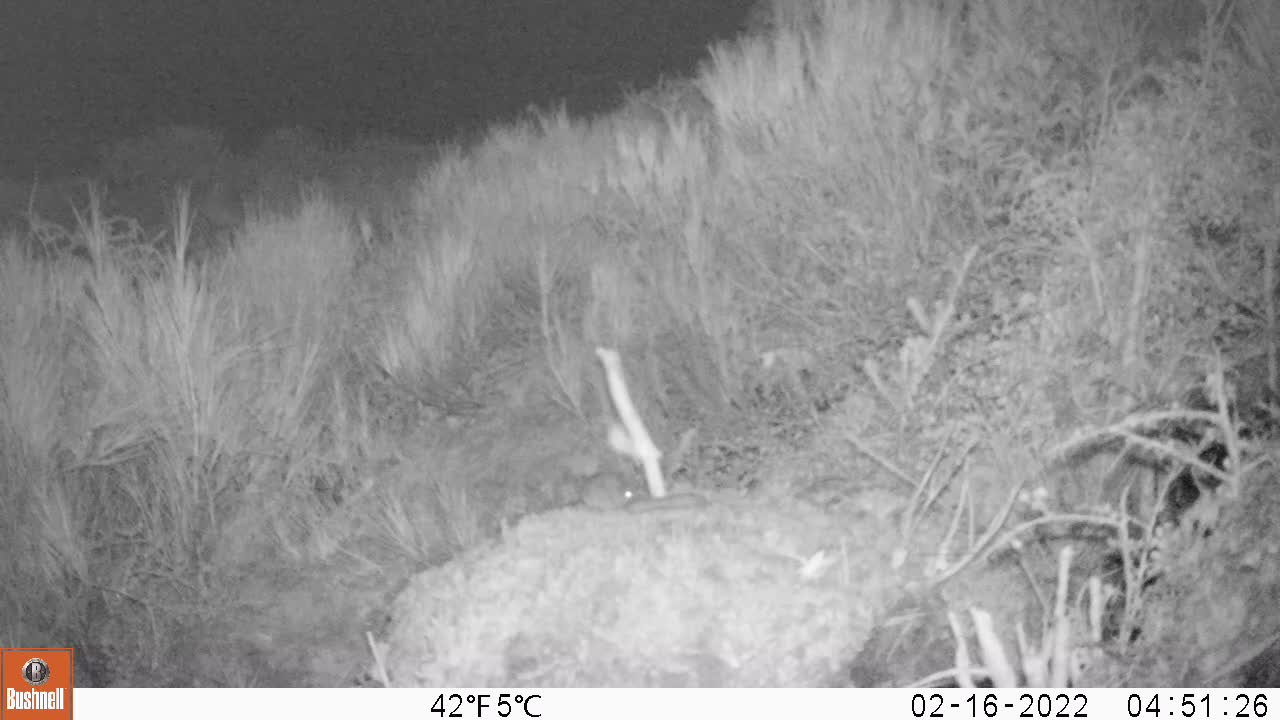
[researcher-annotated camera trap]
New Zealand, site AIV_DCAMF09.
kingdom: Animalia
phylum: Chordata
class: Mammalia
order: Rodentia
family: Muridae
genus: Mus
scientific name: Mus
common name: mouse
Mouse (Mus).